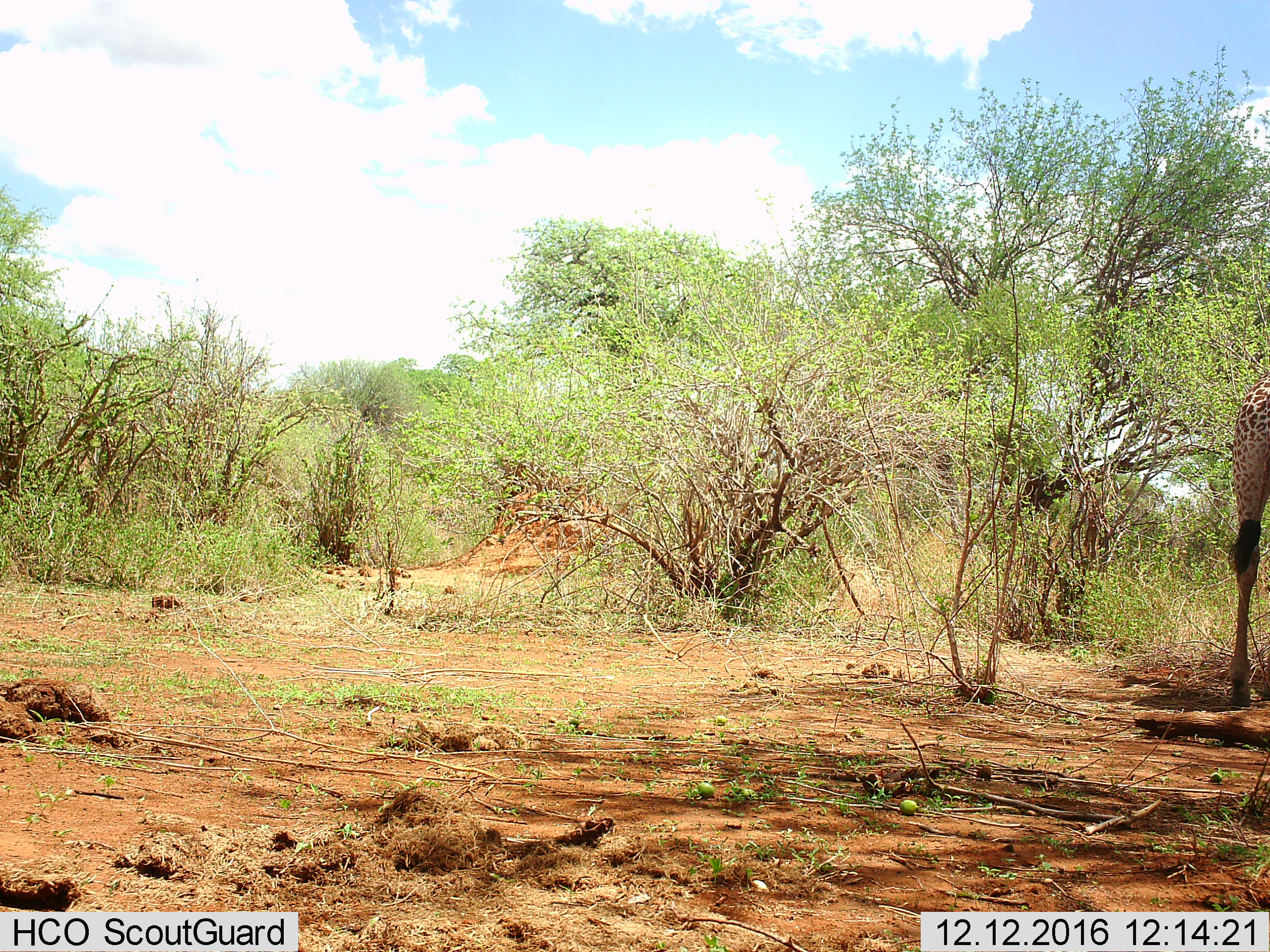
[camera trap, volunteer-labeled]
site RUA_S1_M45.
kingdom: Animalia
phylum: Chordata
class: Mammalia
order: Artiodactyla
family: Giraffidae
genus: Giraffa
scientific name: Giraffa camelopardalis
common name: giraffe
Giraffe (Giraffa camelopardalis), count 1. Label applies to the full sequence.